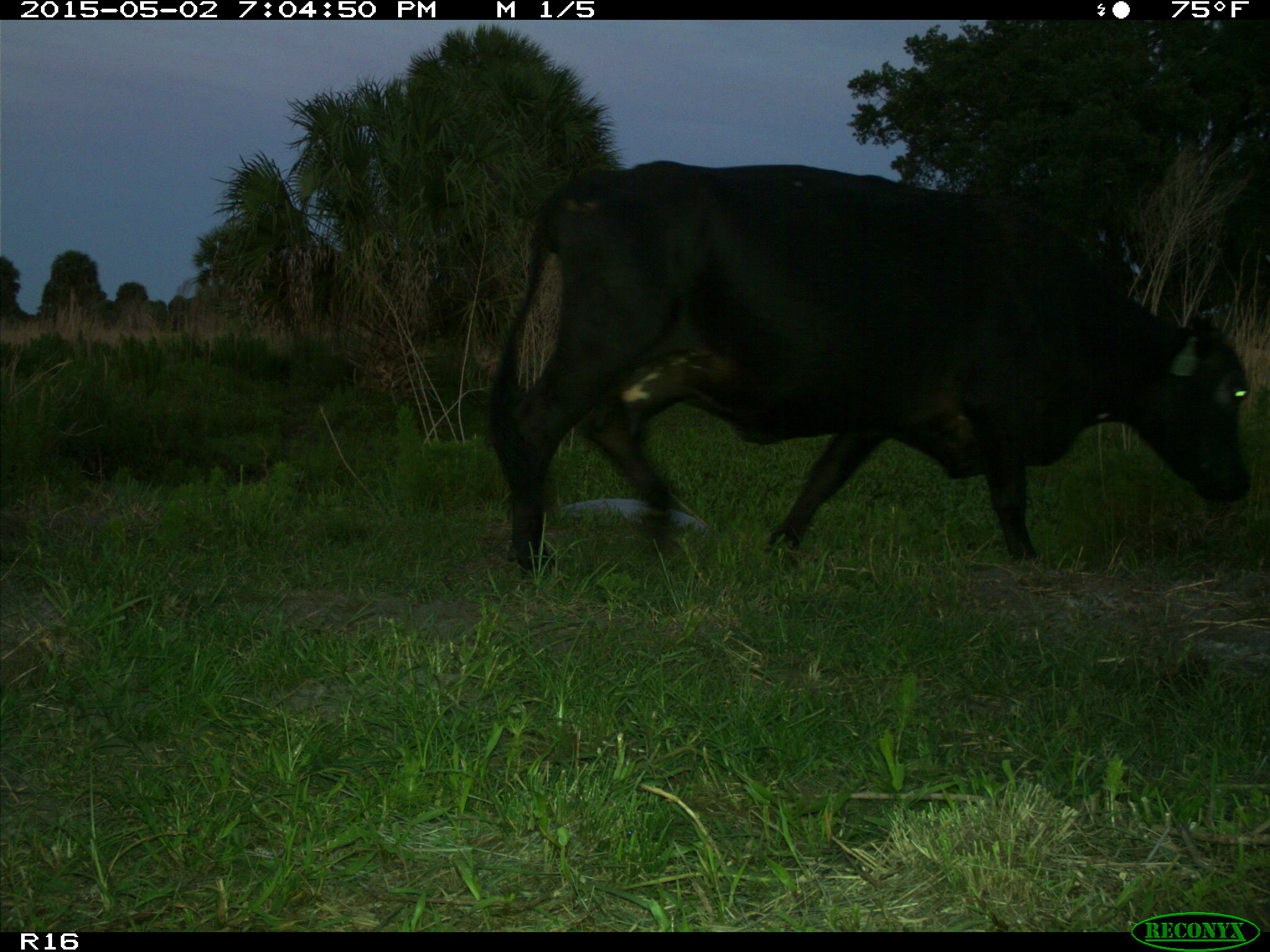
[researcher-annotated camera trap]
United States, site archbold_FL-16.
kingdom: Animalia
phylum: Chordata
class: Mammalia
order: Artiodactyla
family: Bovidae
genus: Bos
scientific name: Bos taurus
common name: domestic cow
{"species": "Bos taurus (domestic cow)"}